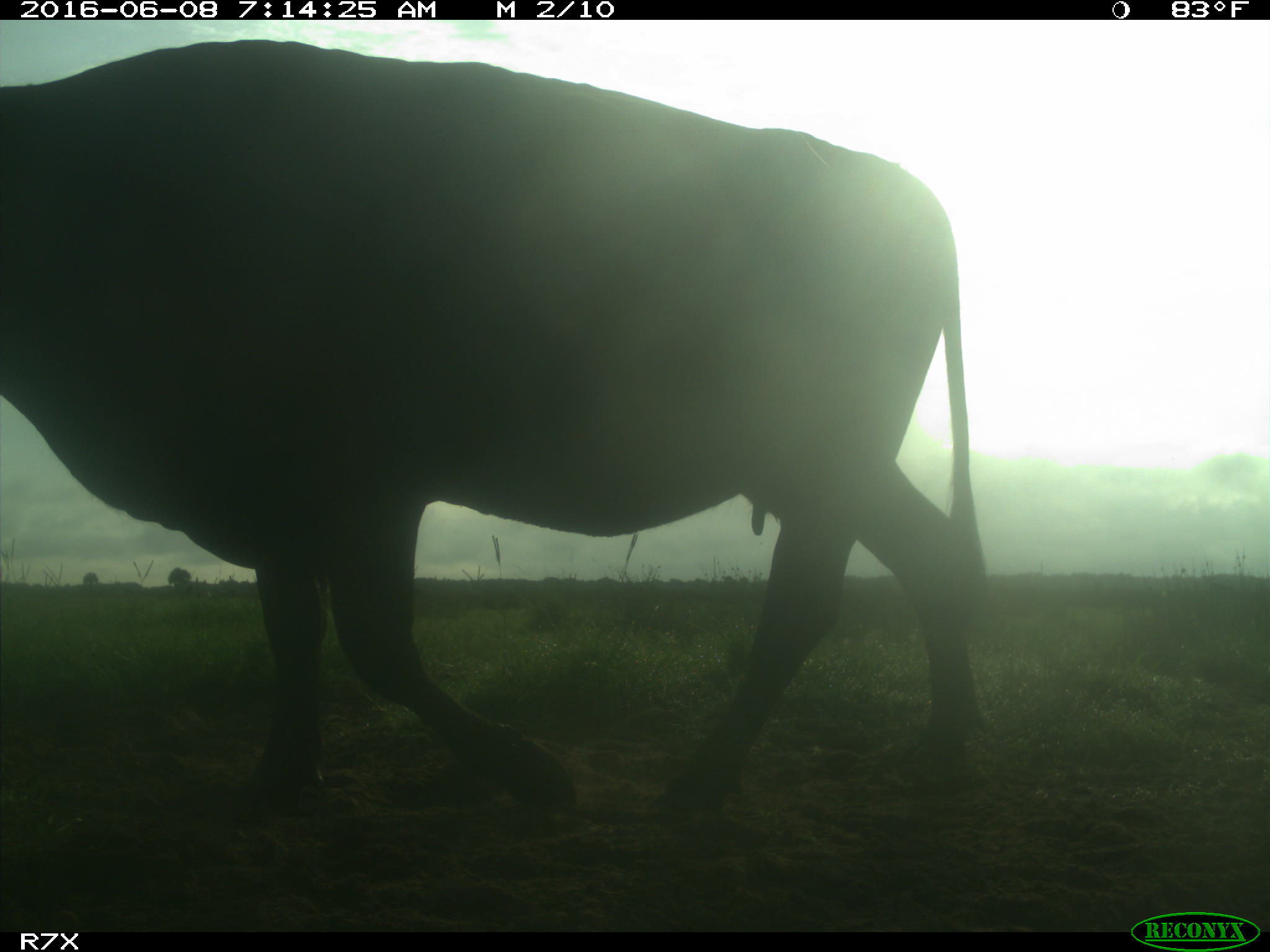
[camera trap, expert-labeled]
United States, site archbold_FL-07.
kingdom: Animalia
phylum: Chordata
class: Mammalia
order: Artiodactyla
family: Bovidae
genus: Bos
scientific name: Bos taurus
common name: domestic cow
Bos taurus (domestic cow).